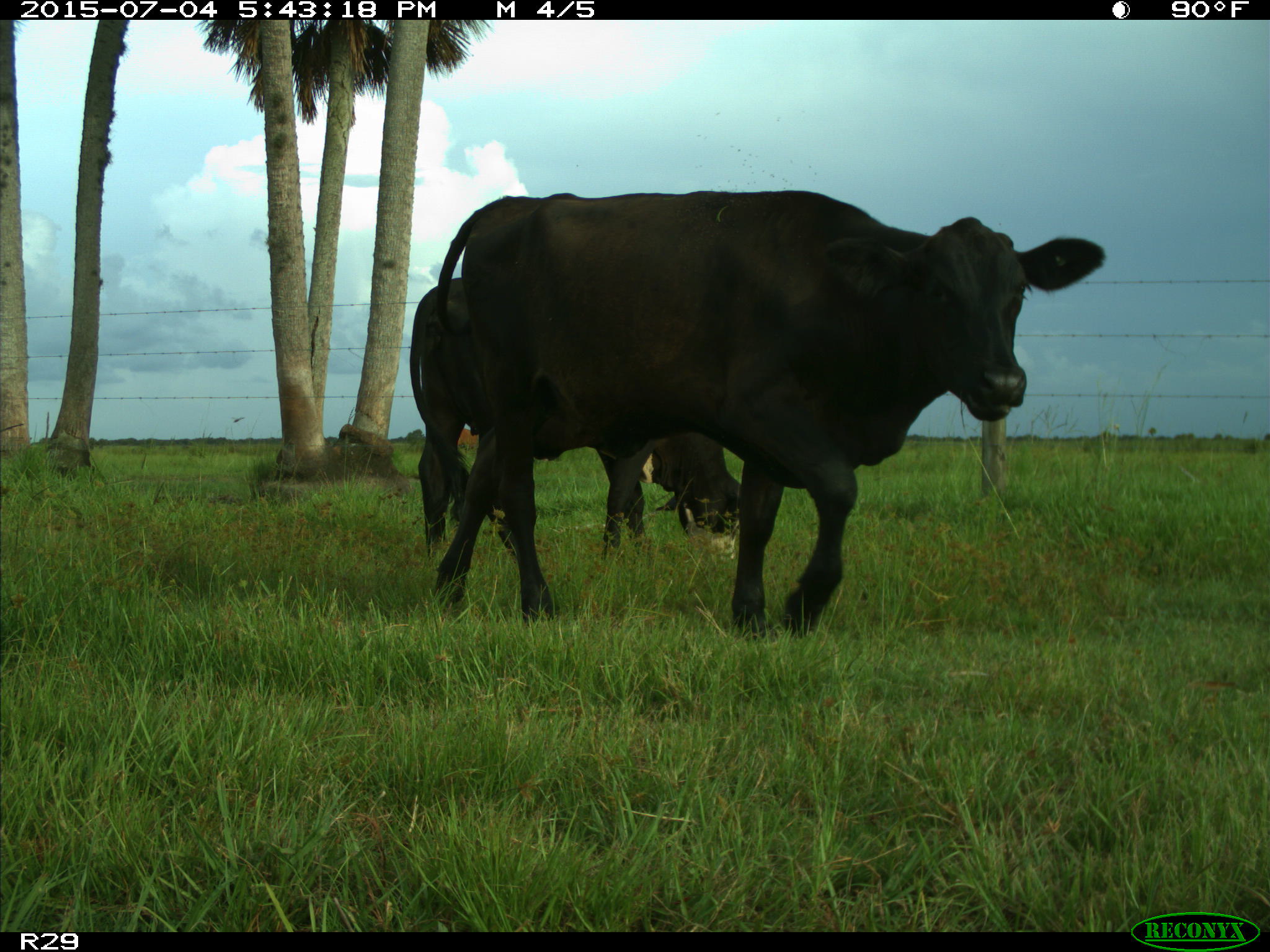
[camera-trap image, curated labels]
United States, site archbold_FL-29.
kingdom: Animalia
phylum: Chordata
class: Mammalia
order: Artiodactyla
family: Bovidae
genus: Bos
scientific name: Bos taurus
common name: domestic cow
Bos taurus (domestic cow).